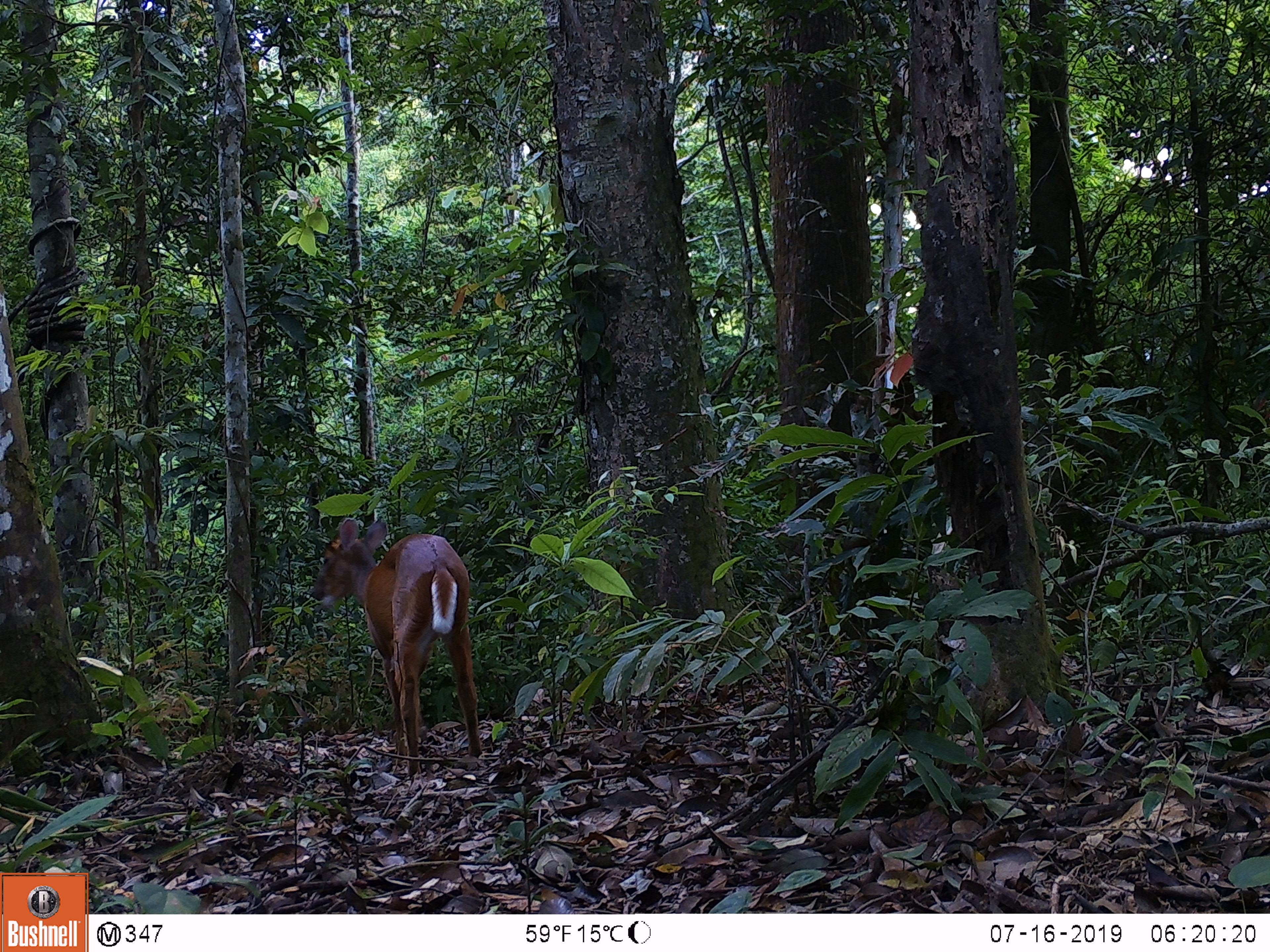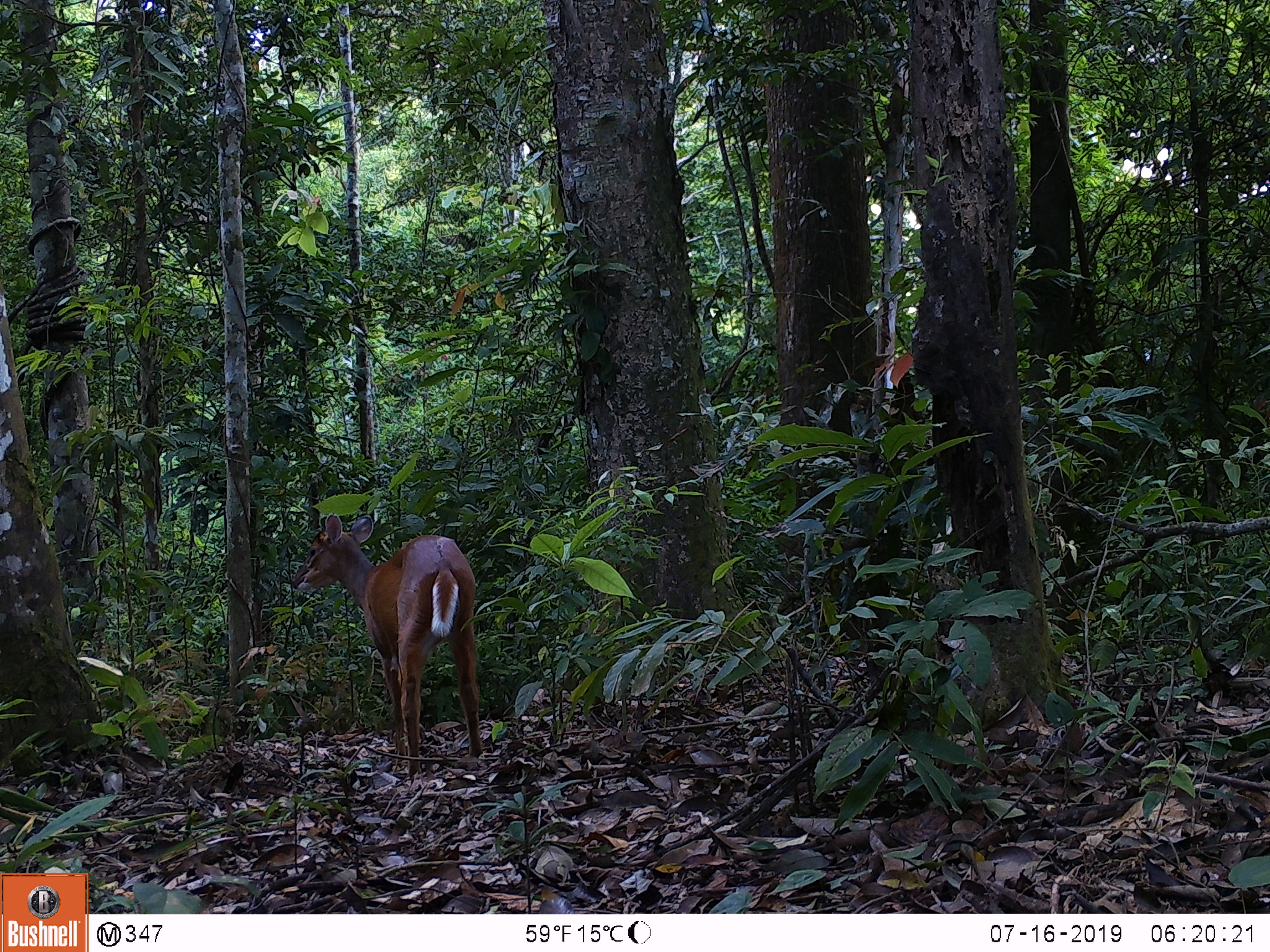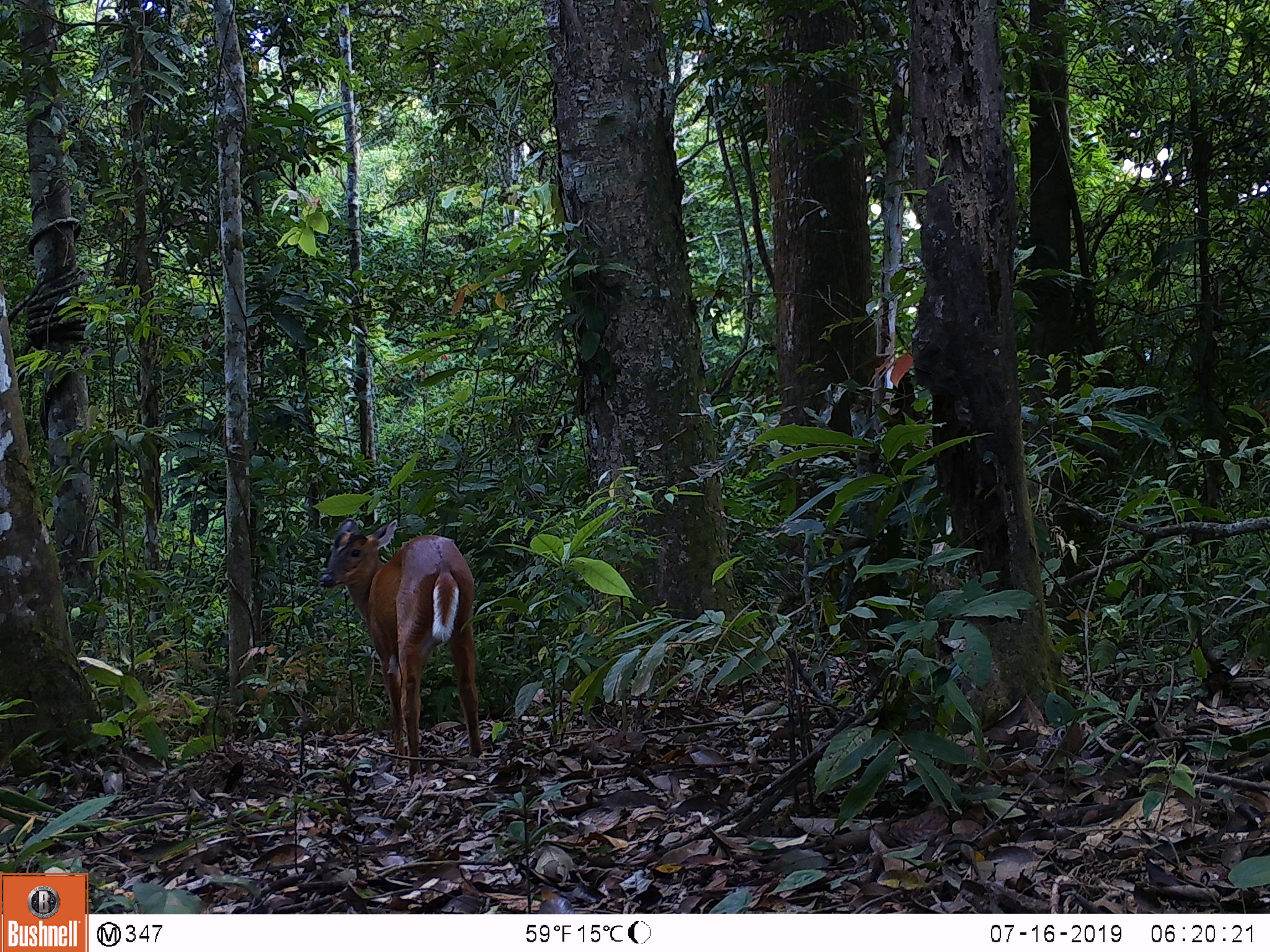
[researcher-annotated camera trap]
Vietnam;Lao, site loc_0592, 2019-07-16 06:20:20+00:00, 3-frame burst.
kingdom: Animalia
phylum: Chordata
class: Mammalia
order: Artiodactyla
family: Cervidae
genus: Muntiacus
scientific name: Muntiacus muntjak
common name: red muntjac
Red muntjac (Muntiacus muntjak). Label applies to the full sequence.